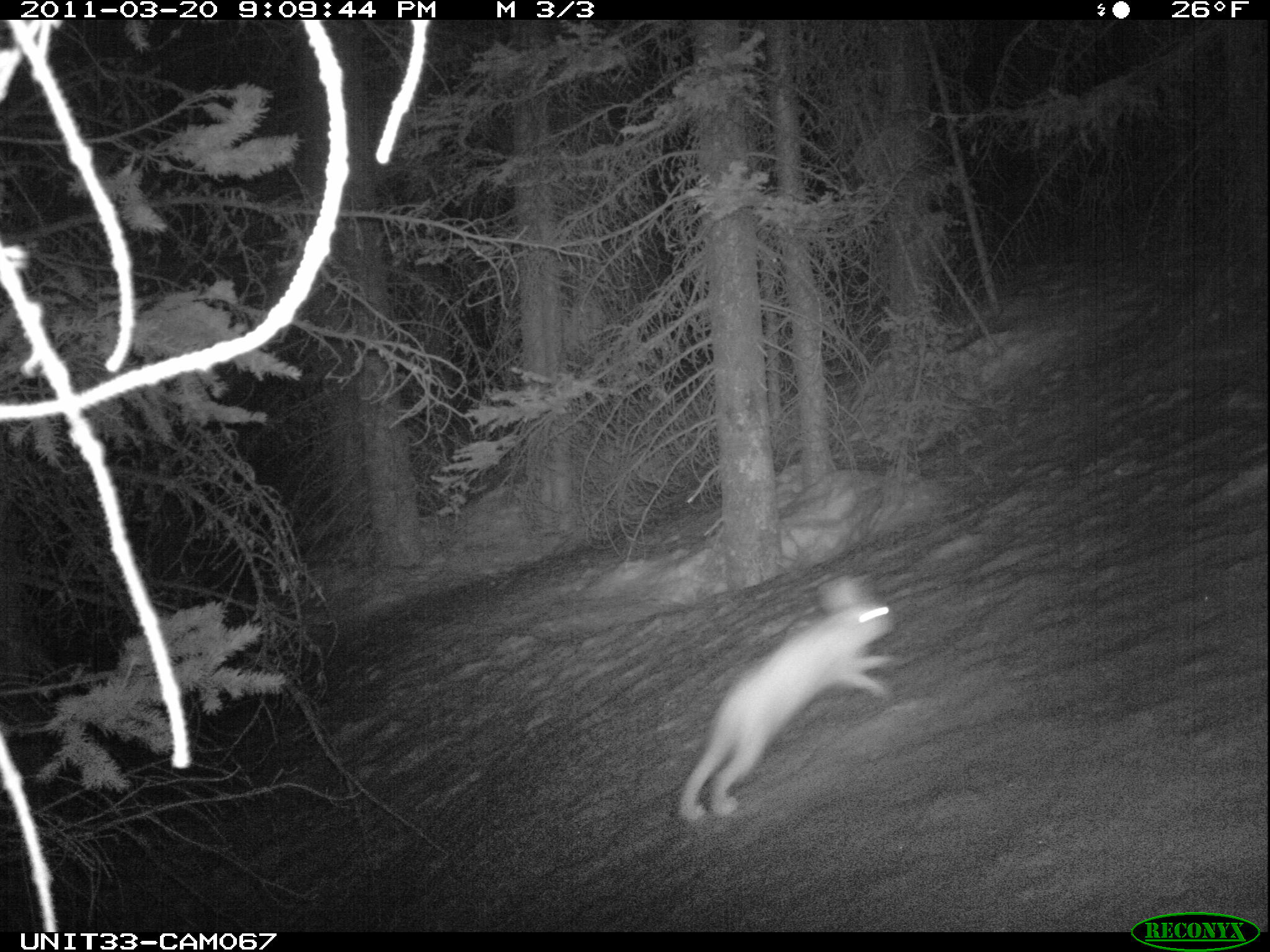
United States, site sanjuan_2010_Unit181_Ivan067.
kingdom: Animalia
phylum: Chordata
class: Mammalia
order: Lagomorpha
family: Leporidae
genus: Lepus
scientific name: Lepus americanus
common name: snowshoe hare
Lepus americanus (snowshoe hare).